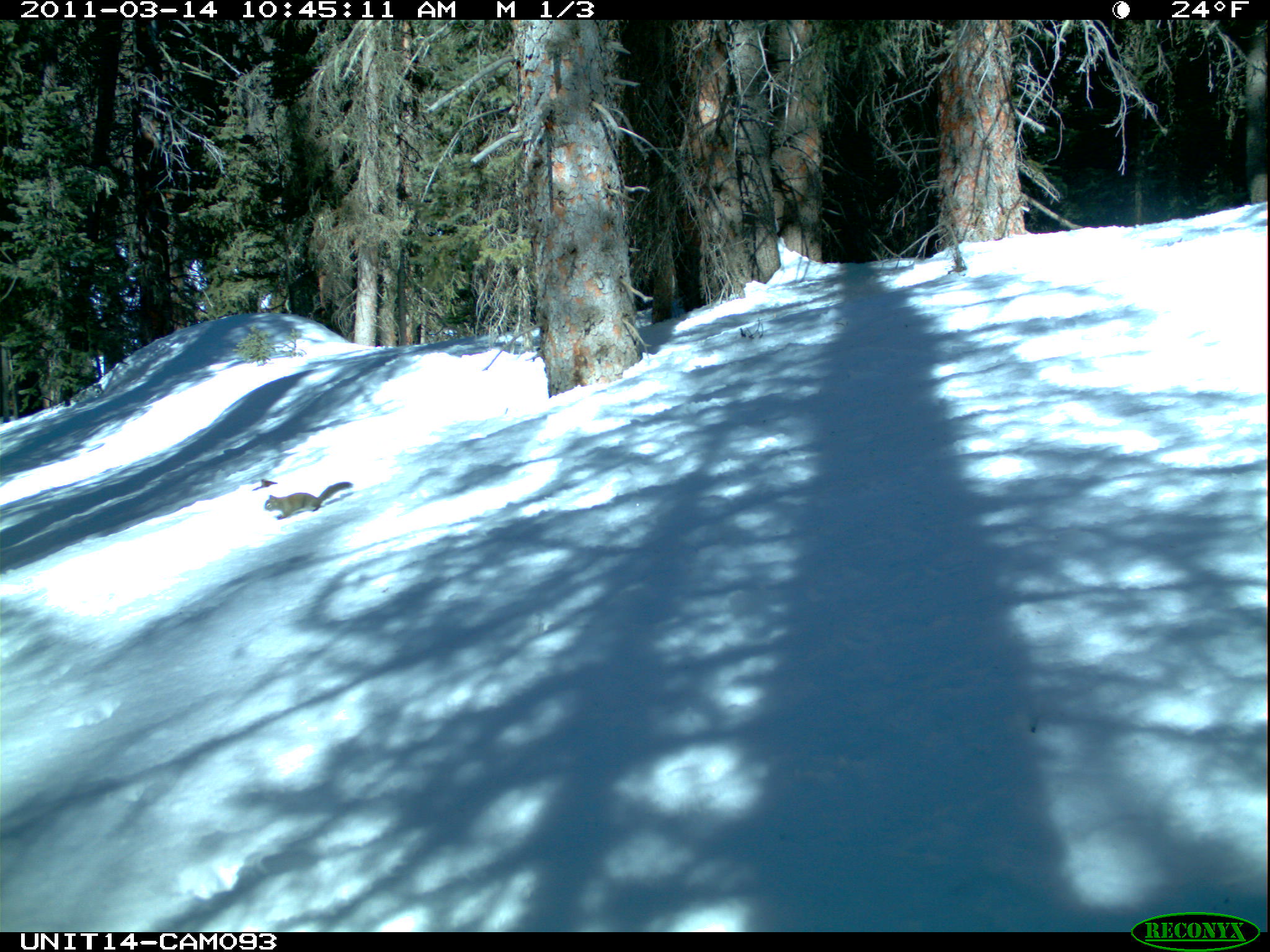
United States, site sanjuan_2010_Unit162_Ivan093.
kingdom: Animalia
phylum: Chordata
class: Mammalia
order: Rodentia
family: Sciuridae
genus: Tamiasciurus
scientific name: Tamiasciurus hudsonicus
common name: american red squirrel